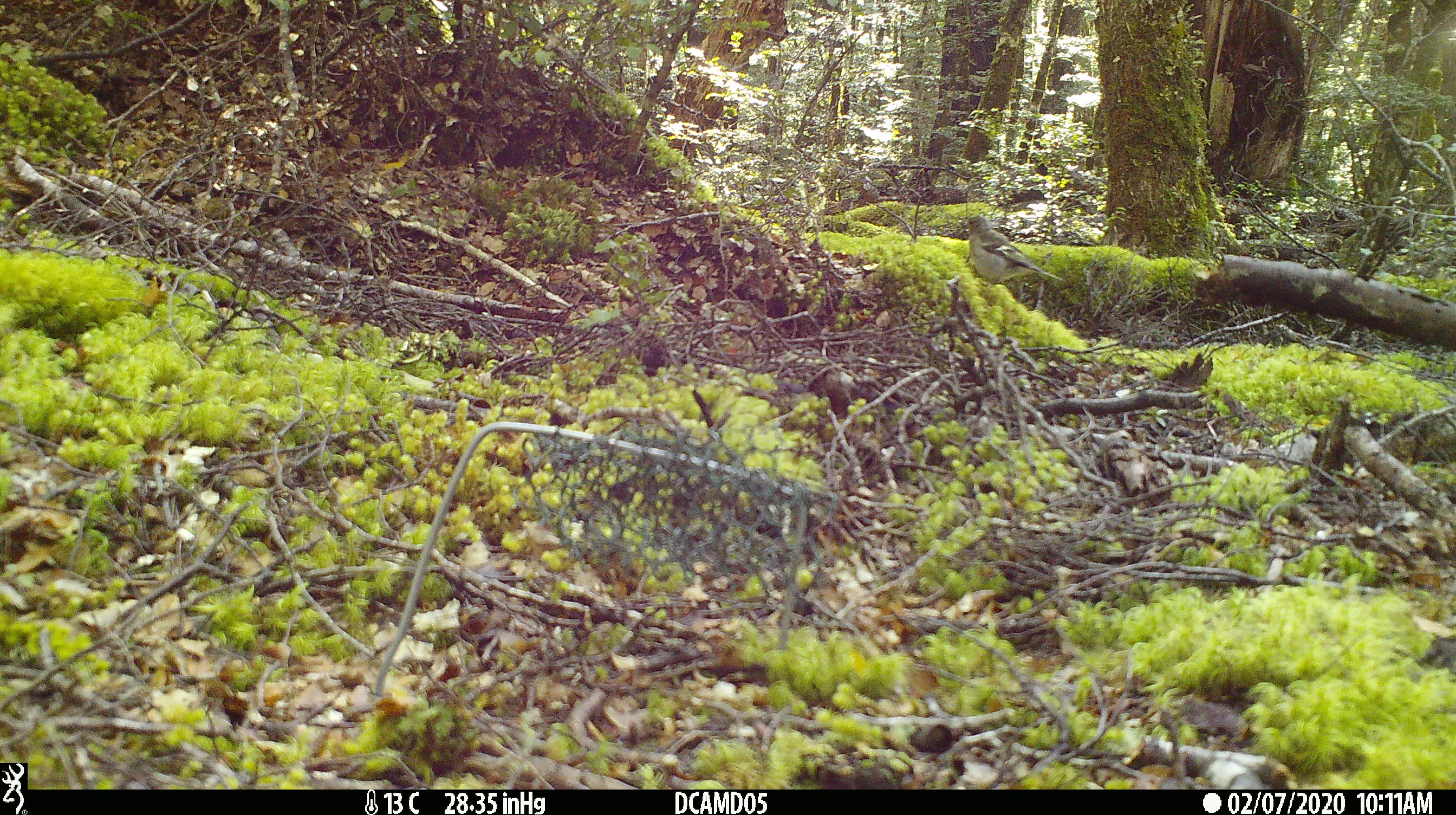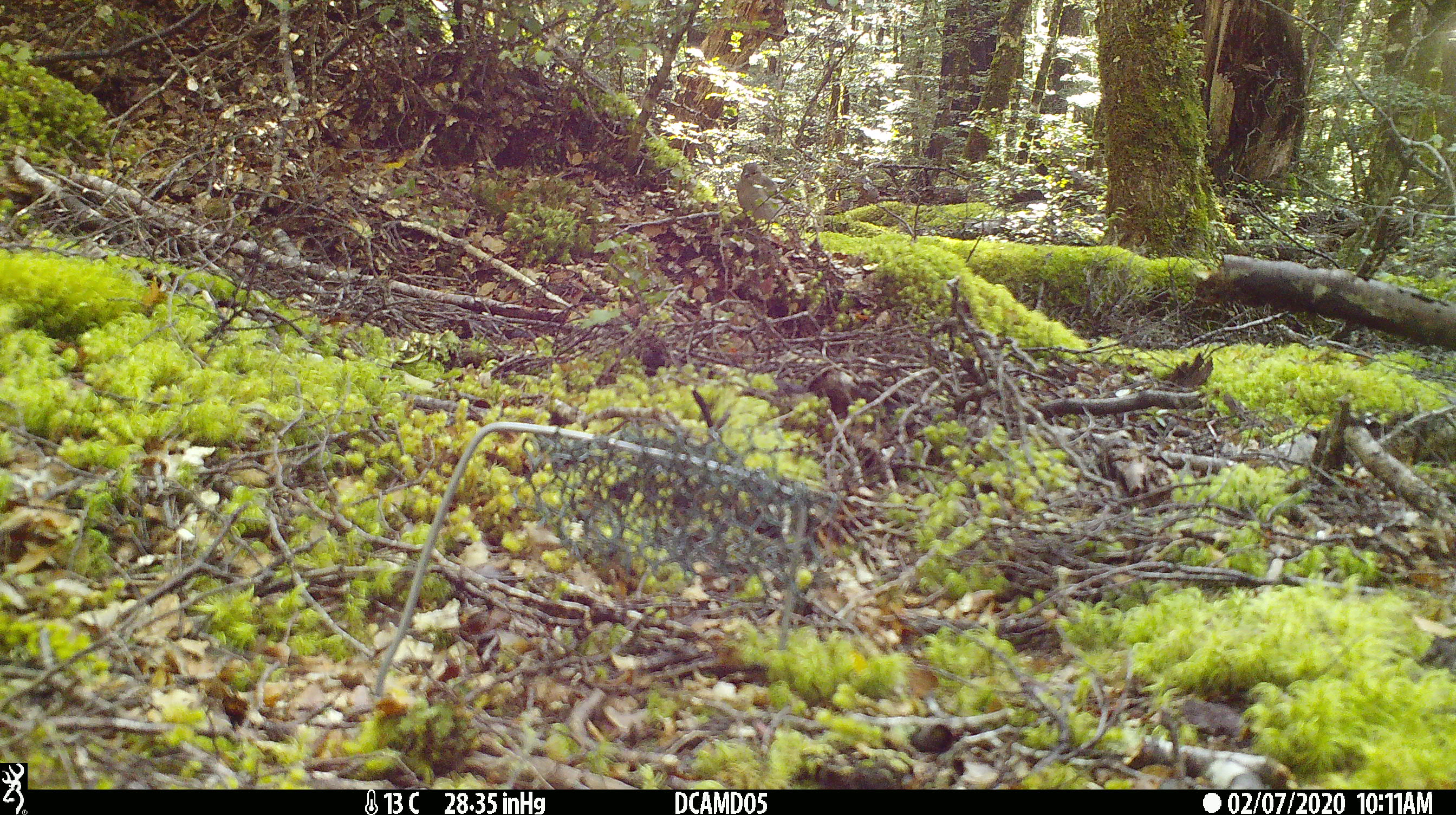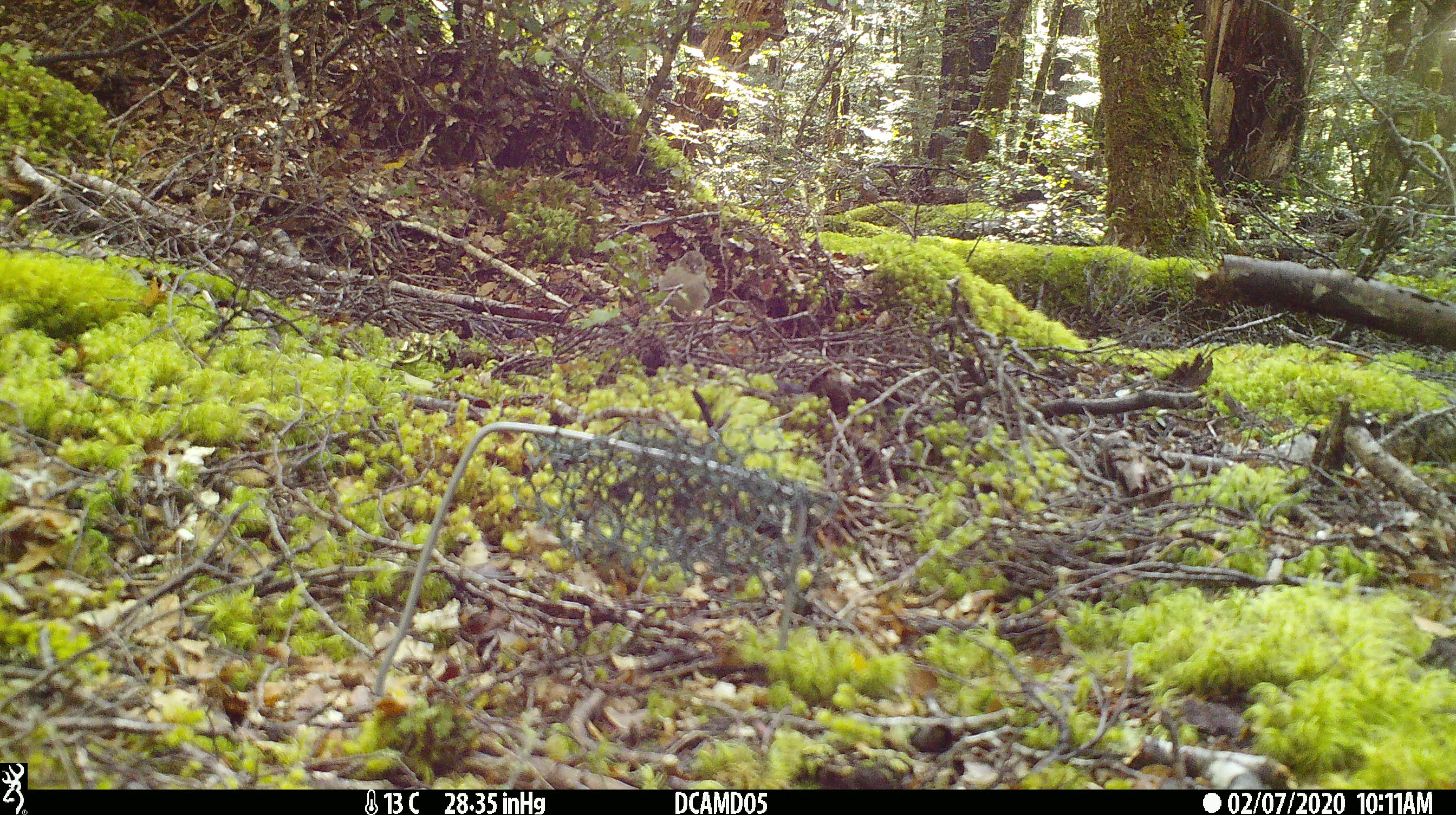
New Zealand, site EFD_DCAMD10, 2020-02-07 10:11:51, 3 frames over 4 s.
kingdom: Animalia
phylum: Chordata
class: Aves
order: Passeriformes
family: Fringillidae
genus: Fringilla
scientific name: Fringilla coelebs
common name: common chaffinch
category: chaffinch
Chaffinch (common chaffinch) (Fringilla coelebs).